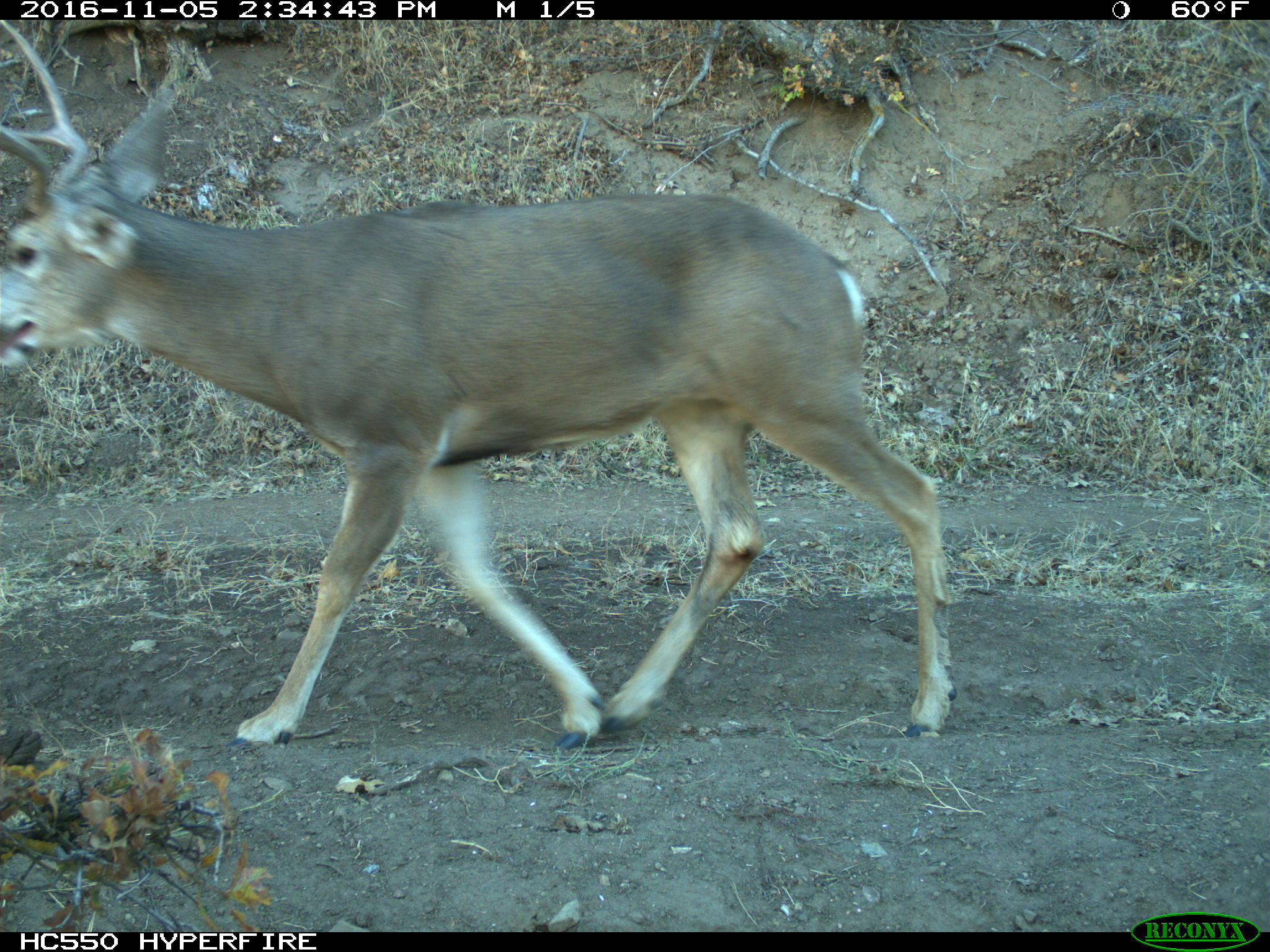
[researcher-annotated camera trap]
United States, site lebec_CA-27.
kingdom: Animalia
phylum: Chordata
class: Mammalia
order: Artiodactyla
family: Cervidae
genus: Odocoileus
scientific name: Odocoileus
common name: deer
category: unidentified deer